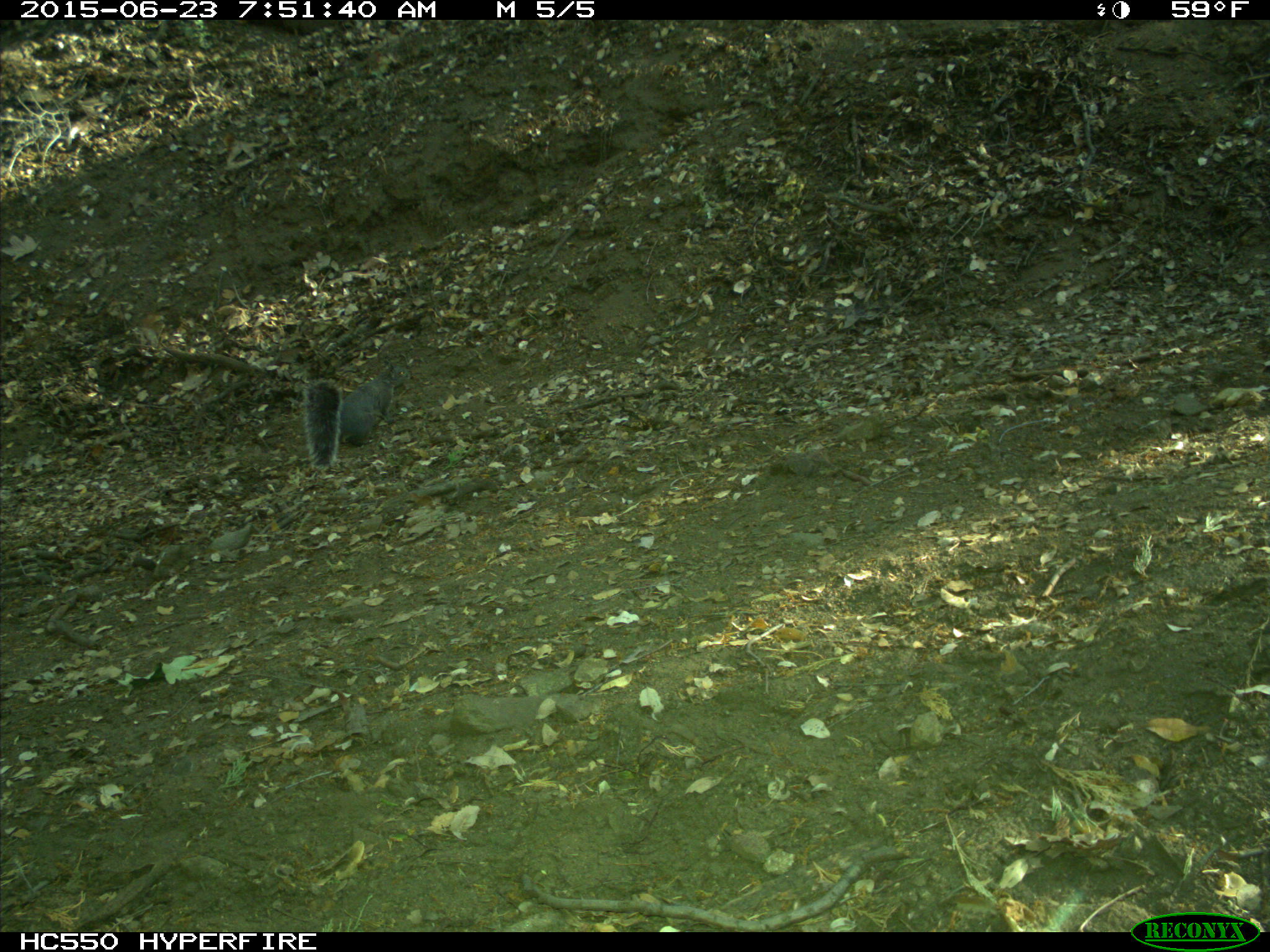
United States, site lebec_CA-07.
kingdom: Animalia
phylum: Chordata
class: Mammalia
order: Rodentia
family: Sciuridae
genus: Sciurus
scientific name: Sciurus carolinensis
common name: eastern gray squirrel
Sciurus carolinensis (eastern gray squirrel).